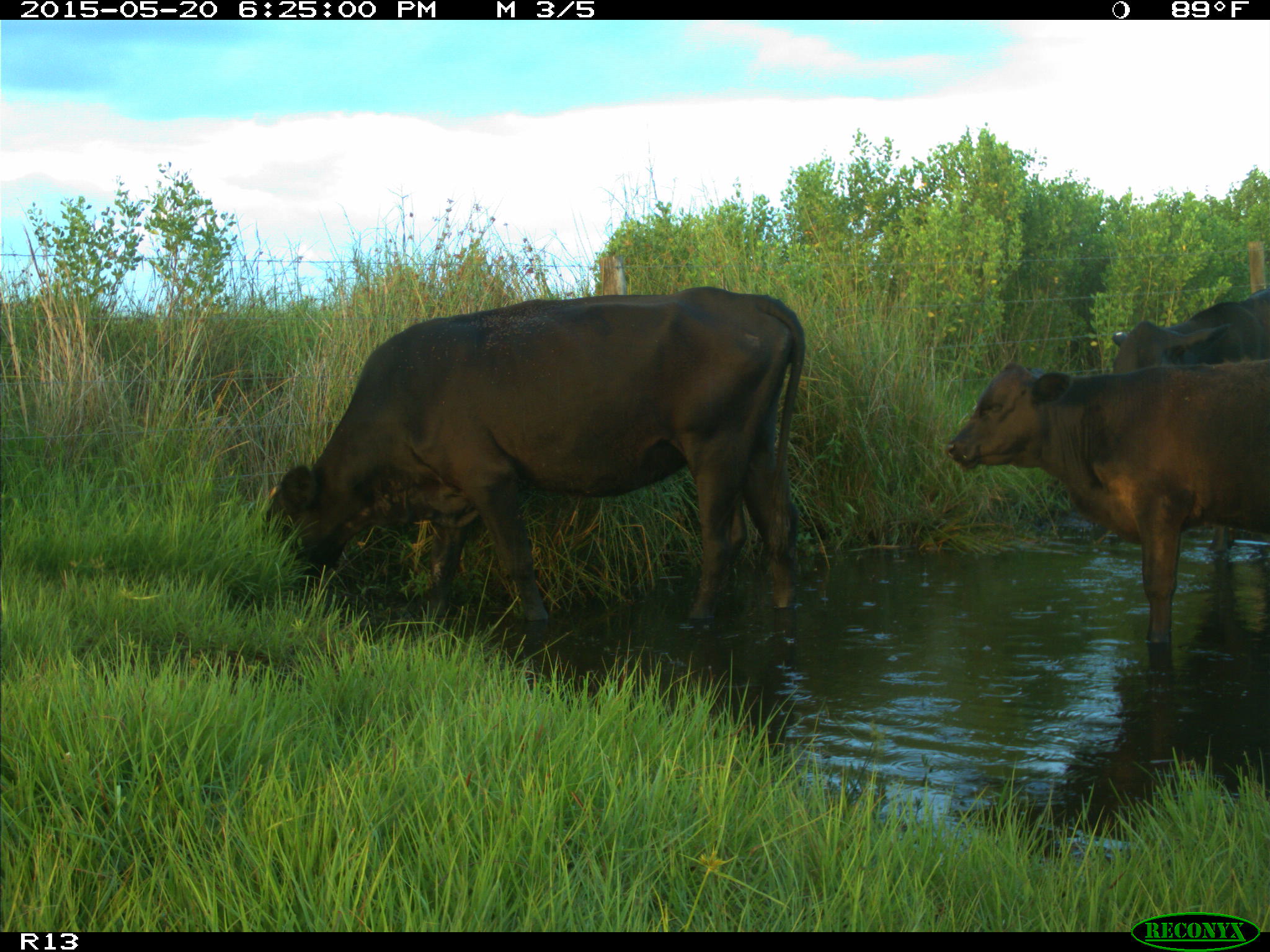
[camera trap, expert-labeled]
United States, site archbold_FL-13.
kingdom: Animalia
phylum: Chordata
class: Mammalia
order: Artiodactyla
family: Bovidae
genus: Bos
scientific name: Bos taurus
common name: domestic cow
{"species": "Bos taurus (domestic cow)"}